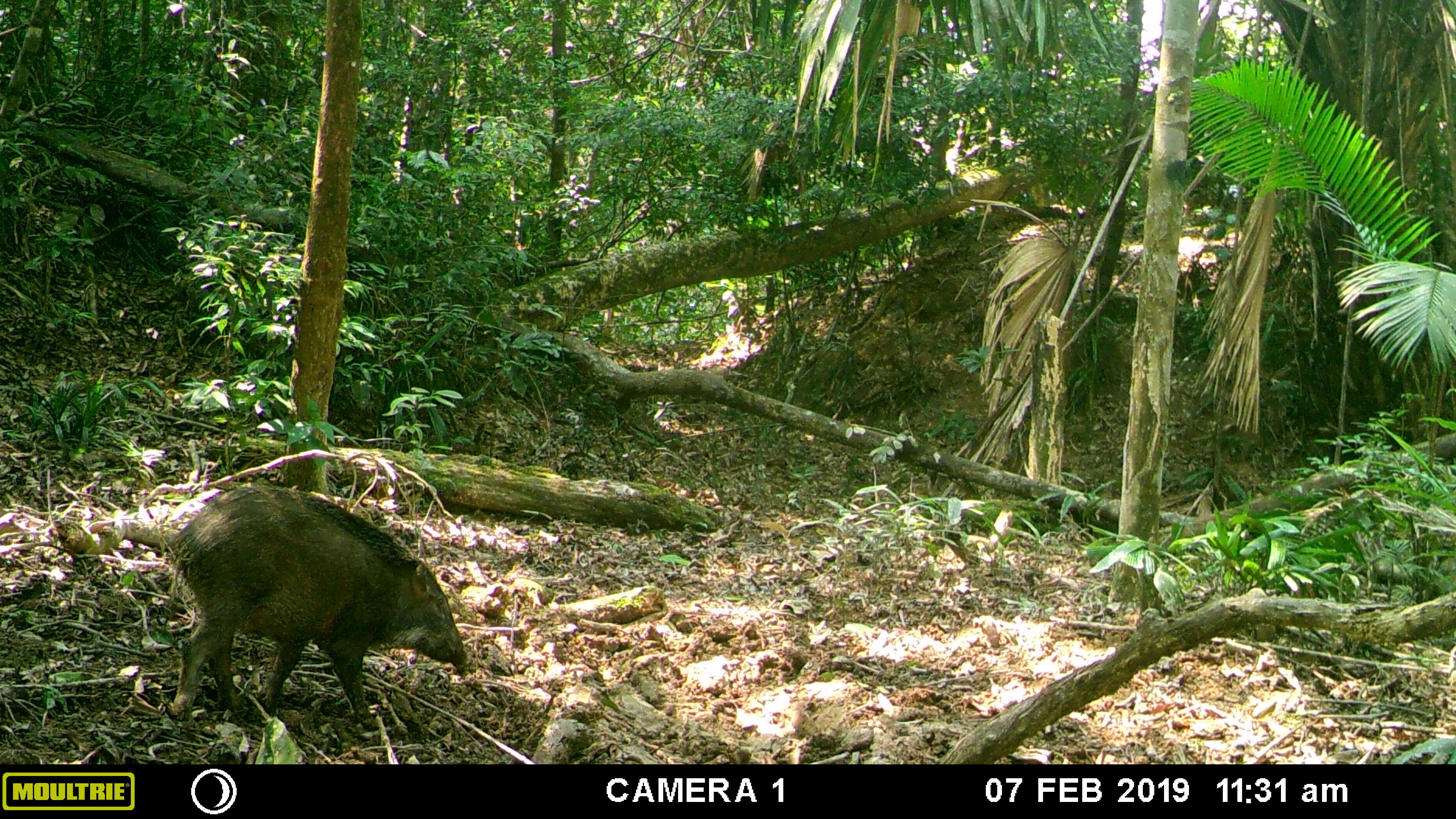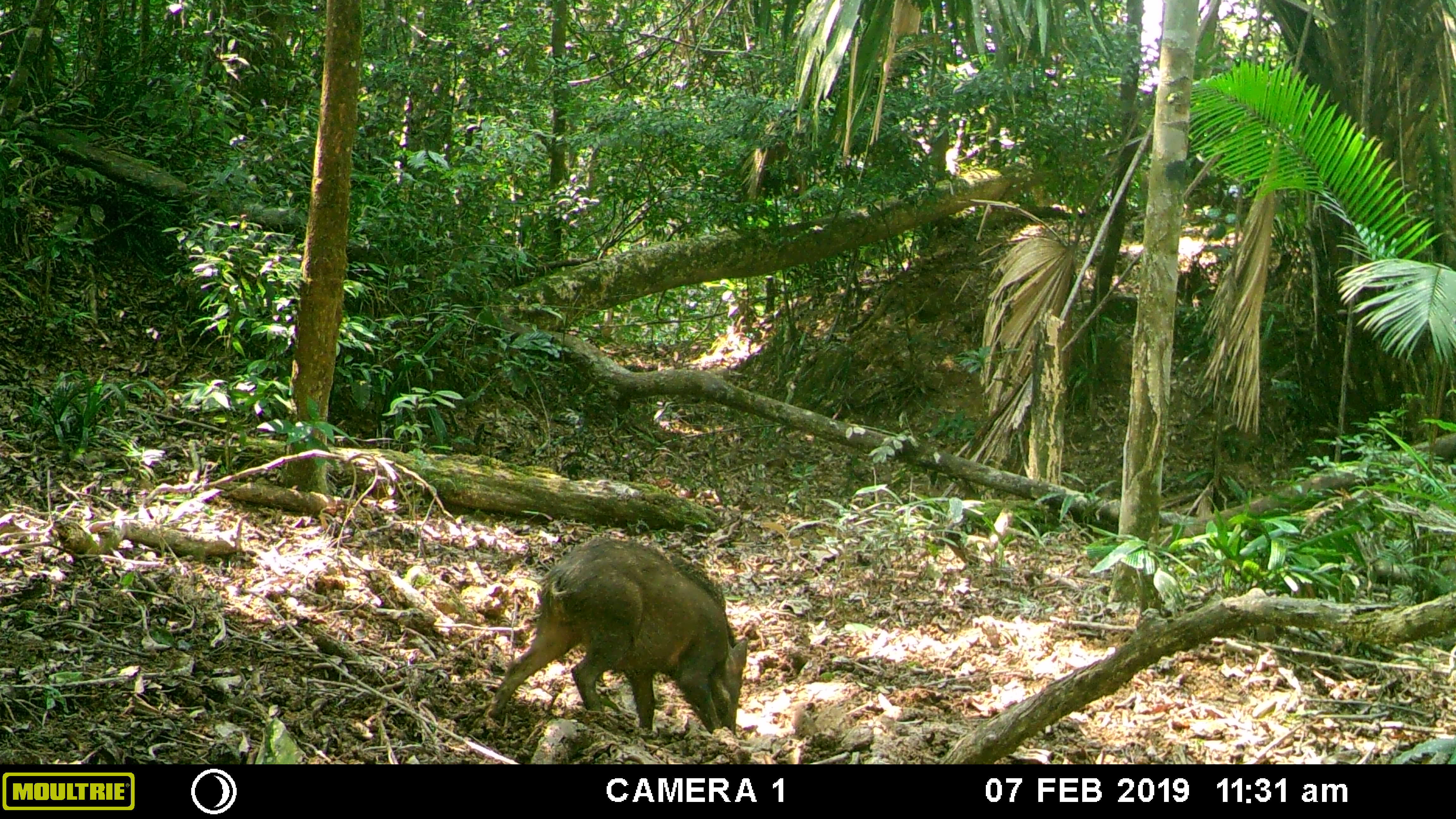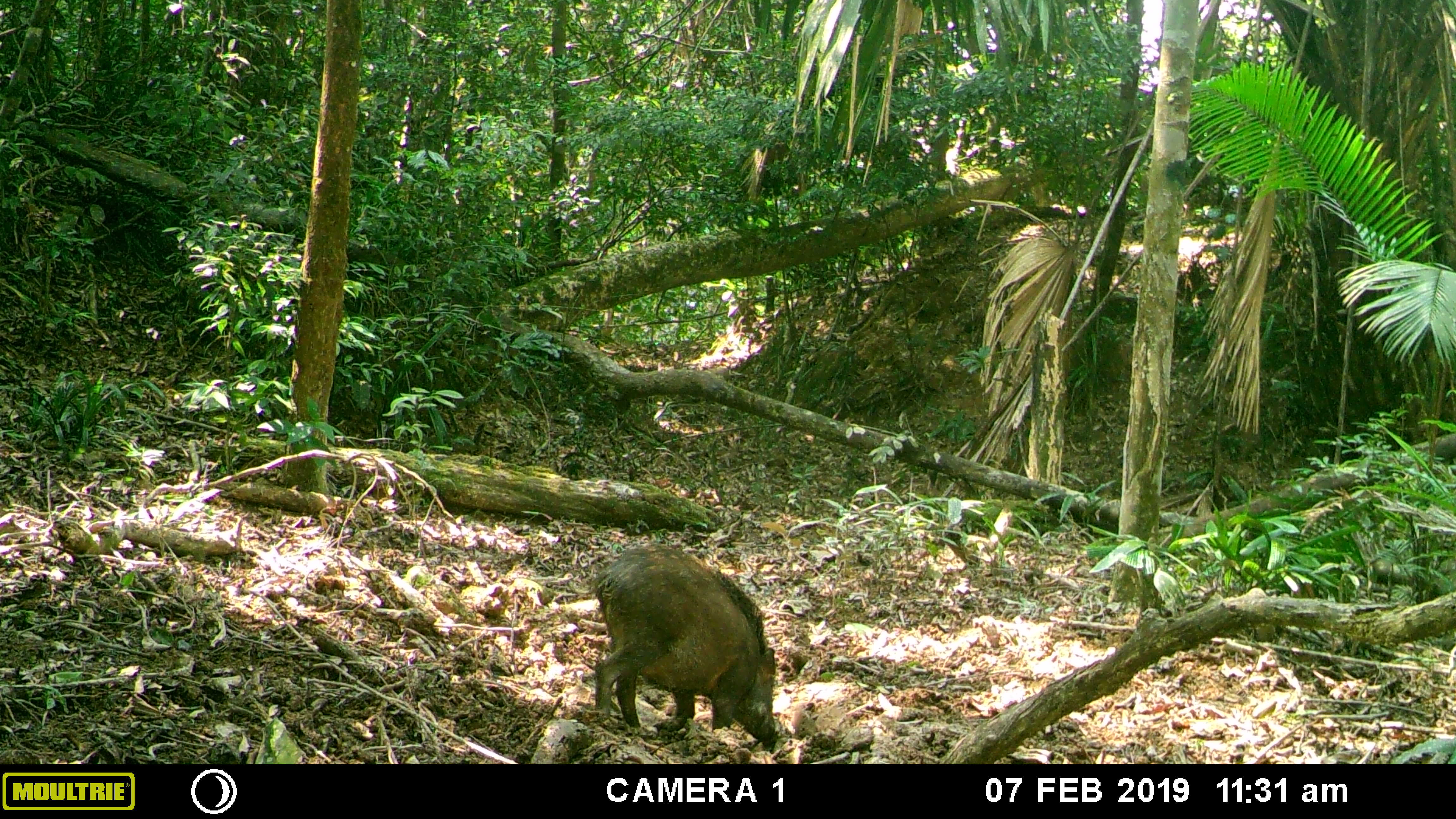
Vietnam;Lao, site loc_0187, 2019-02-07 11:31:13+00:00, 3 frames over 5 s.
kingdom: Animalia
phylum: Chordata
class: Mammalia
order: Artiodactyla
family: Suidae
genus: Sus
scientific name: Sus scrofa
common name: eurasian wild pig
Eurasian wild pig (Sus scrofa). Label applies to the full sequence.